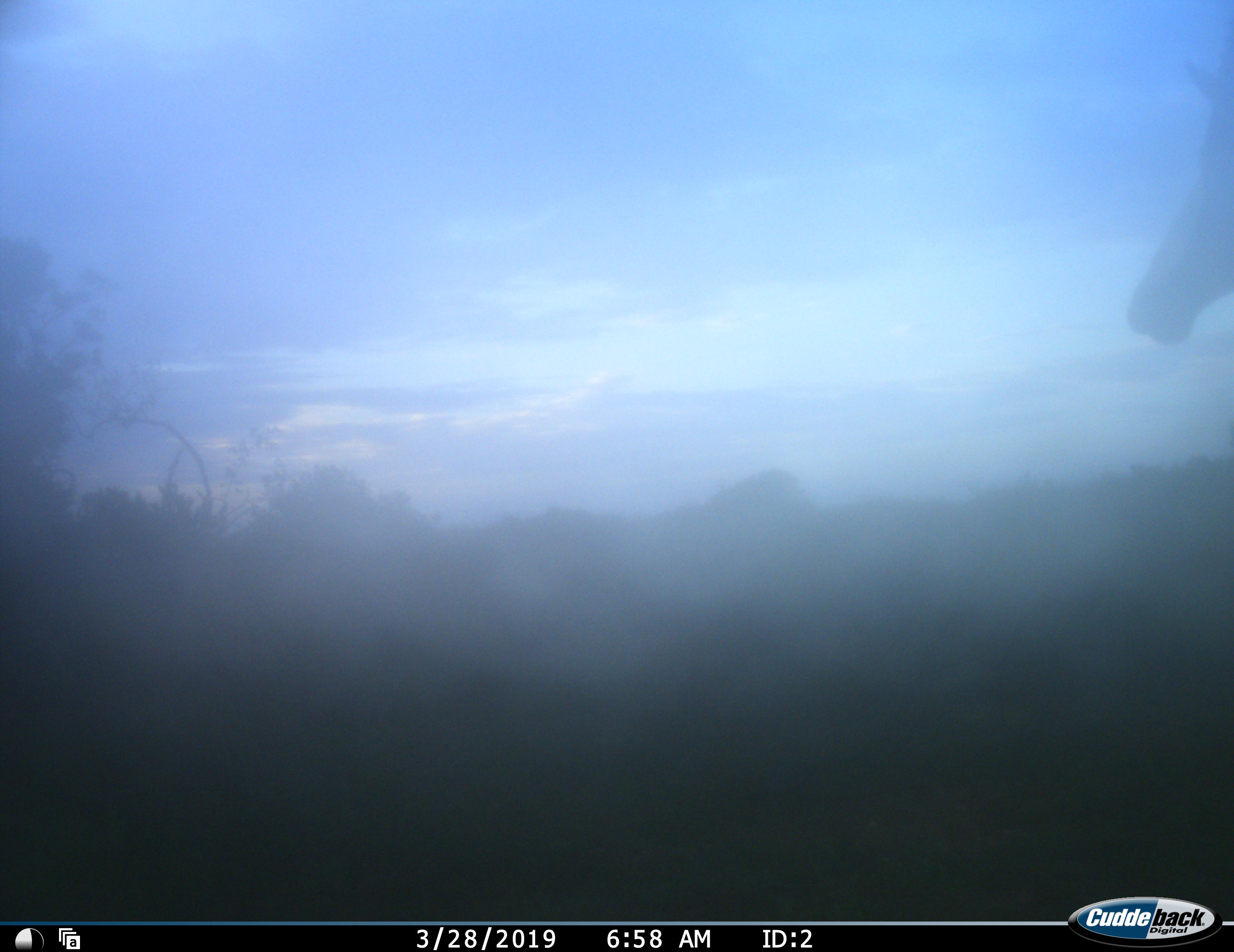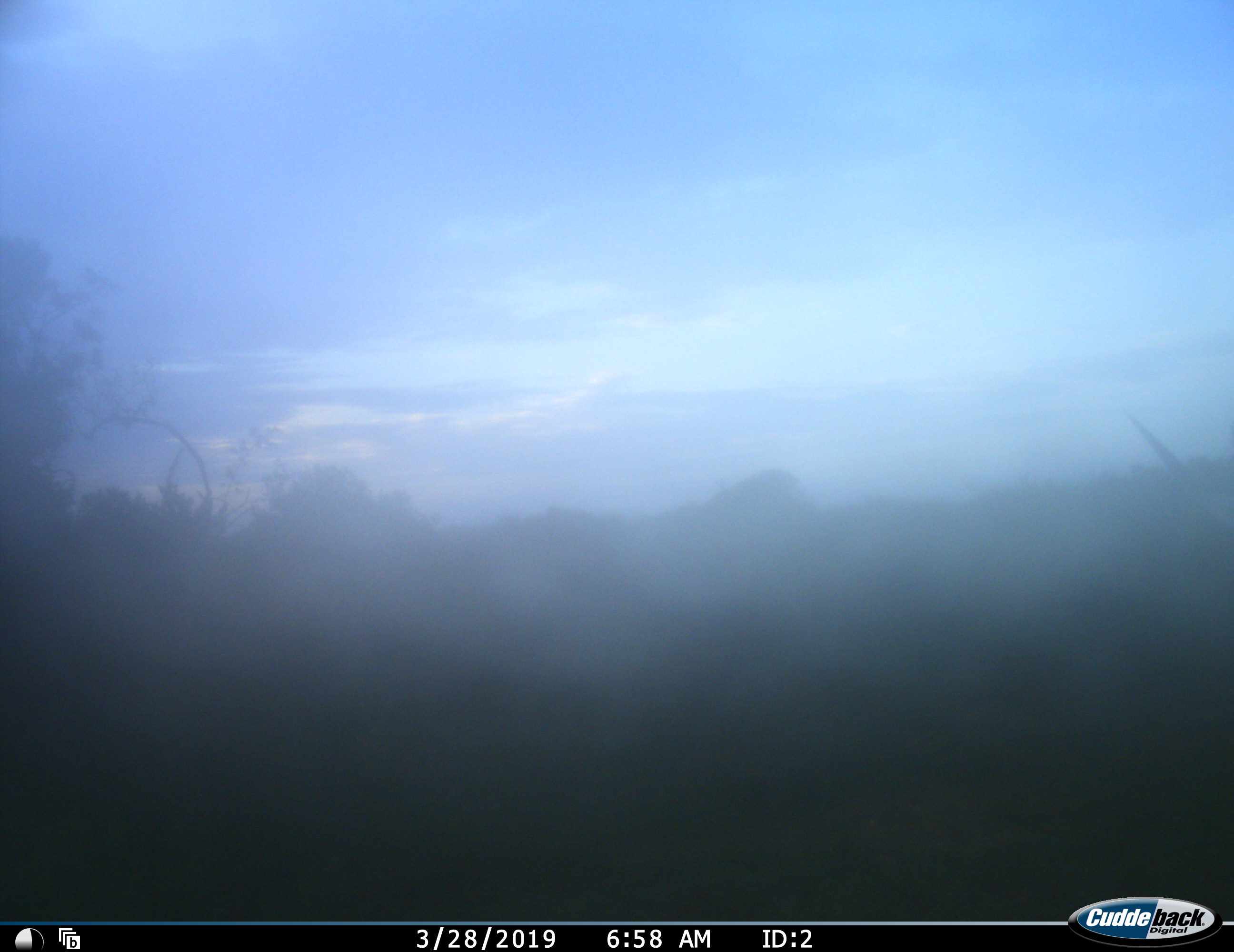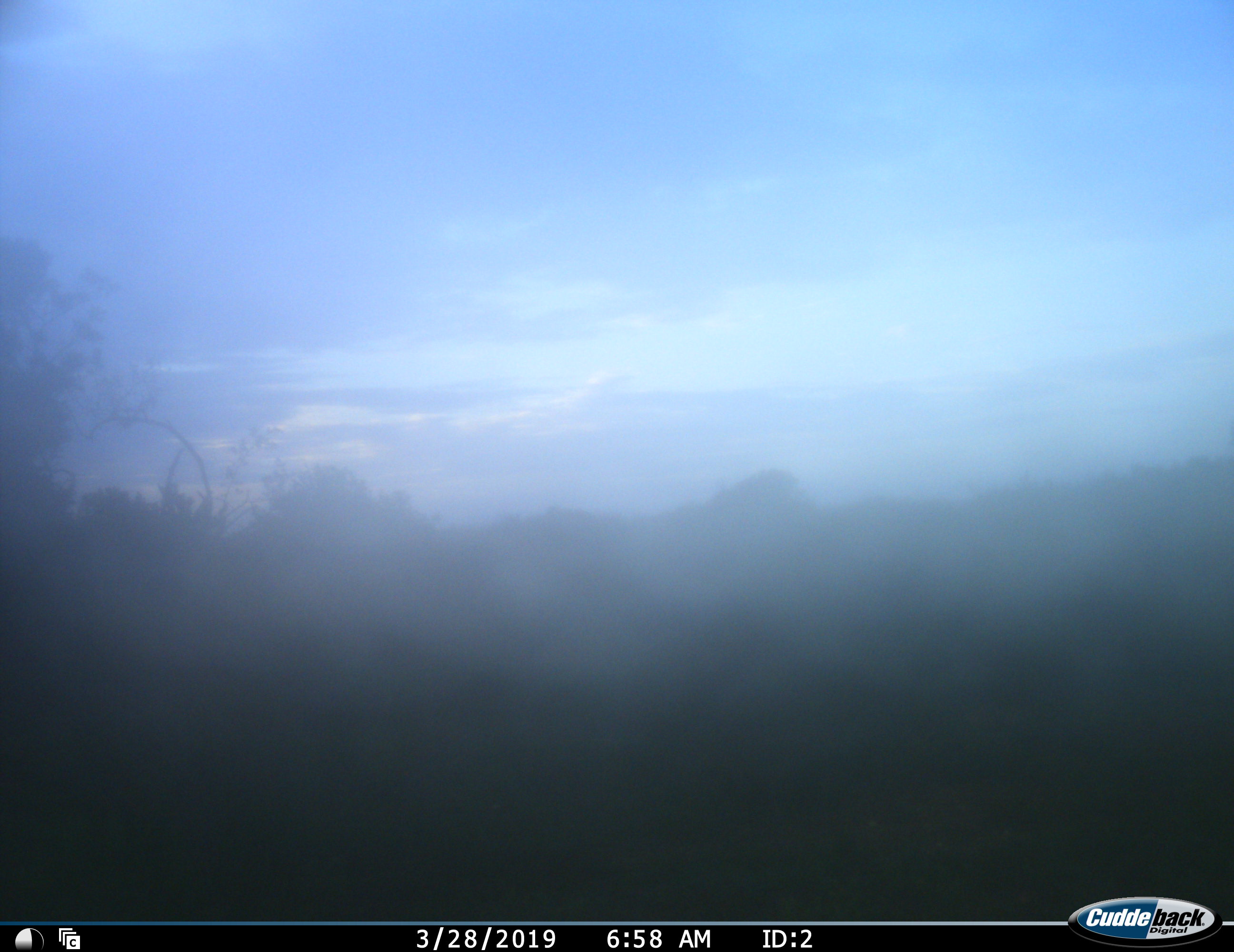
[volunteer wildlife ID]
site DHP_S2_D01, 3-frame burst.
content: unidentified animal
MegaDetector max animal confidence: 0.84